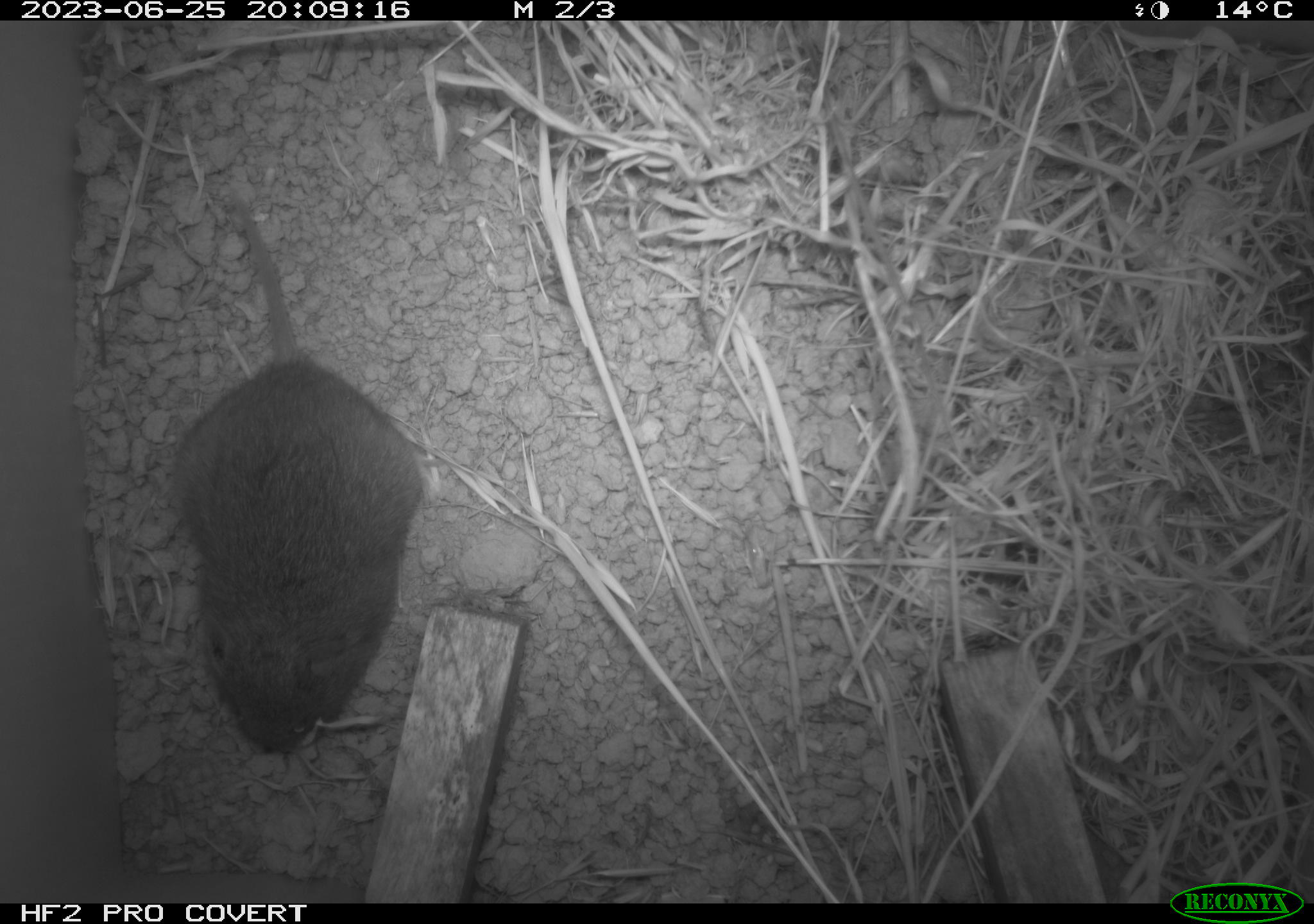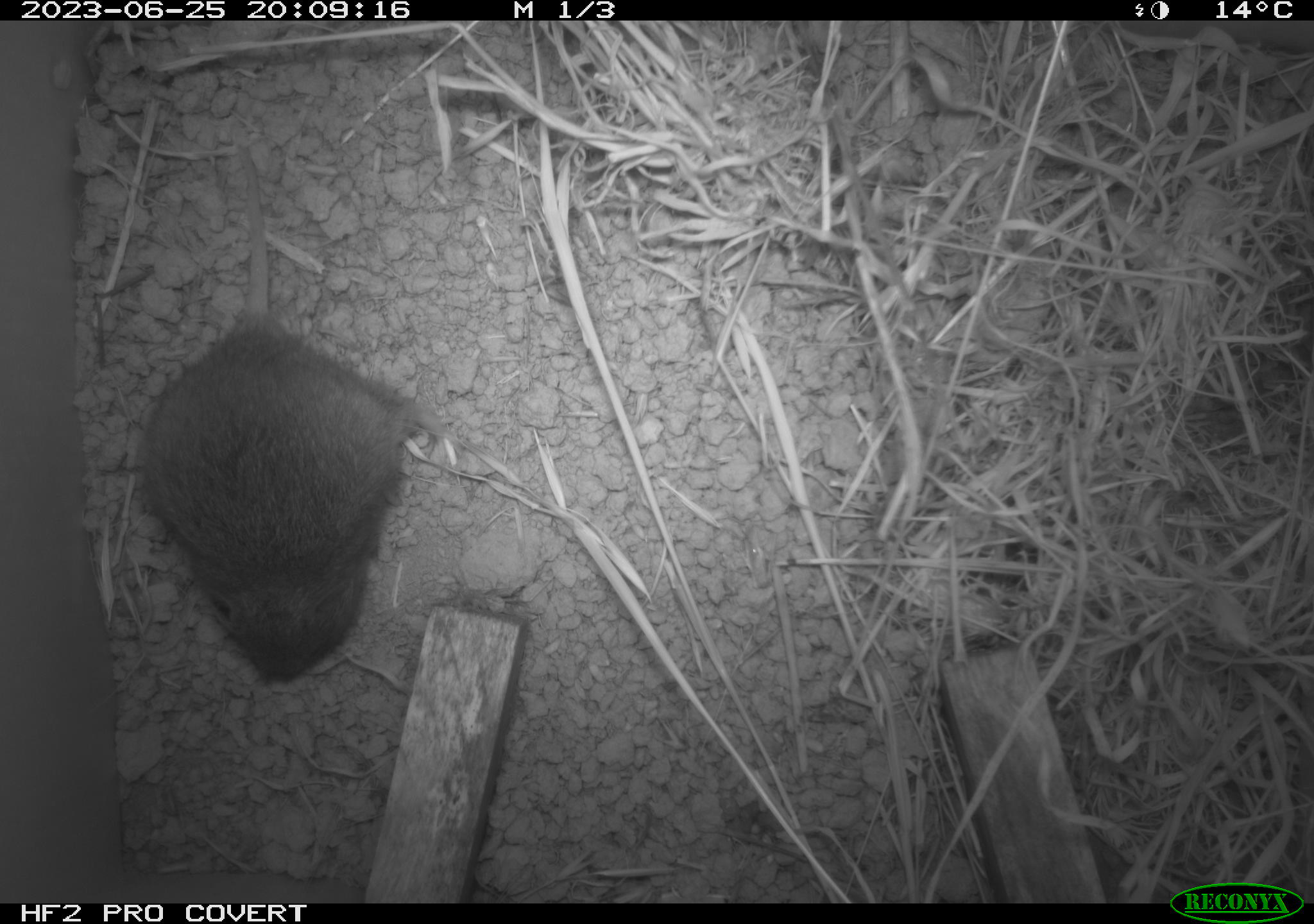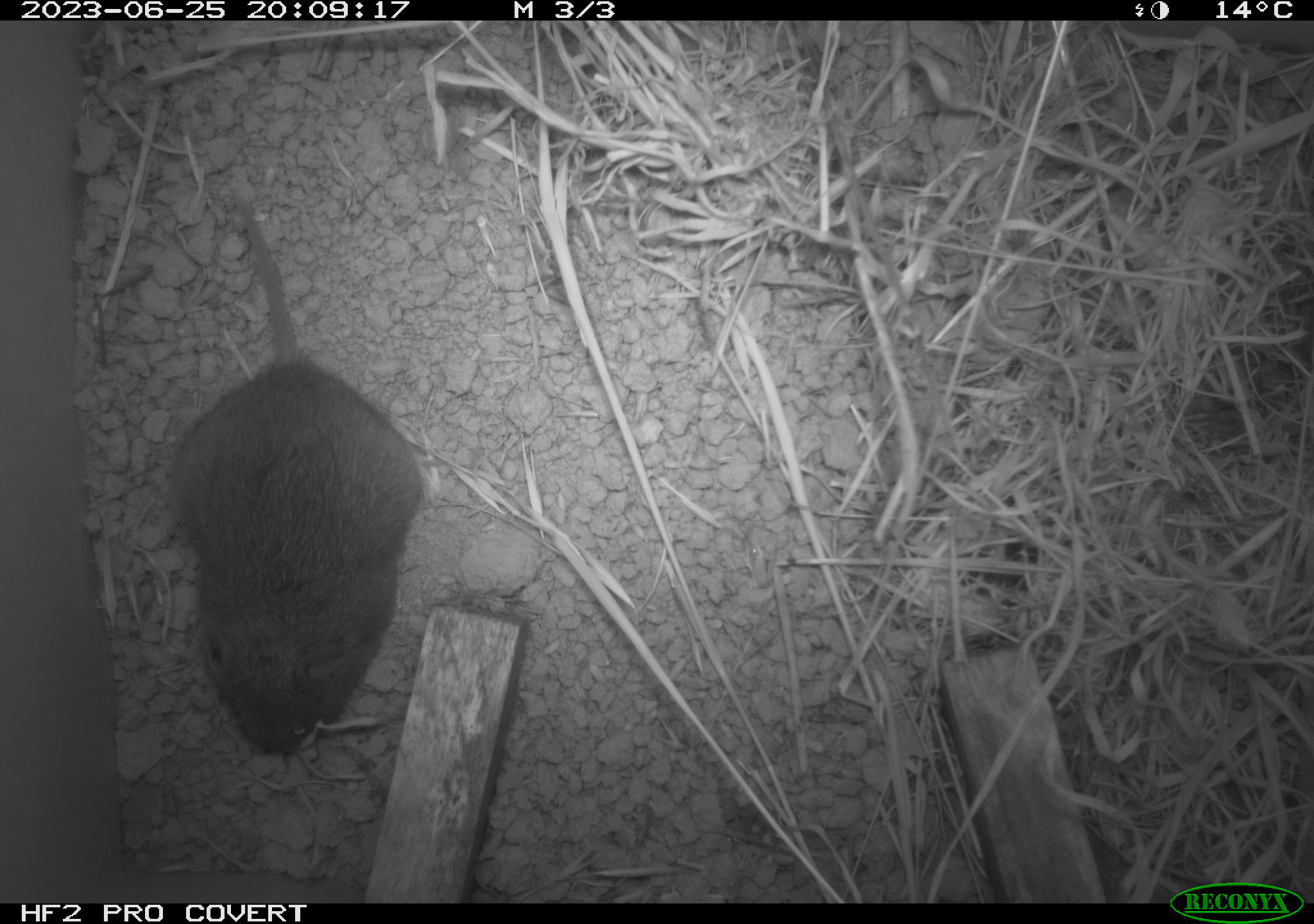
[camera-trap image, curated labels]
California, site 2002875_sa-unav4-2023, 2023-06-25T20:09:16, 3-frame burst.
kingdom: Animalia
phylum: Chordata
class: Mammalia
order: Rodentia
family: Cricetidae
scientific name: Arvicolinae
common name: voles, lemmings, and muskrats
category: arvicolinae subfamily